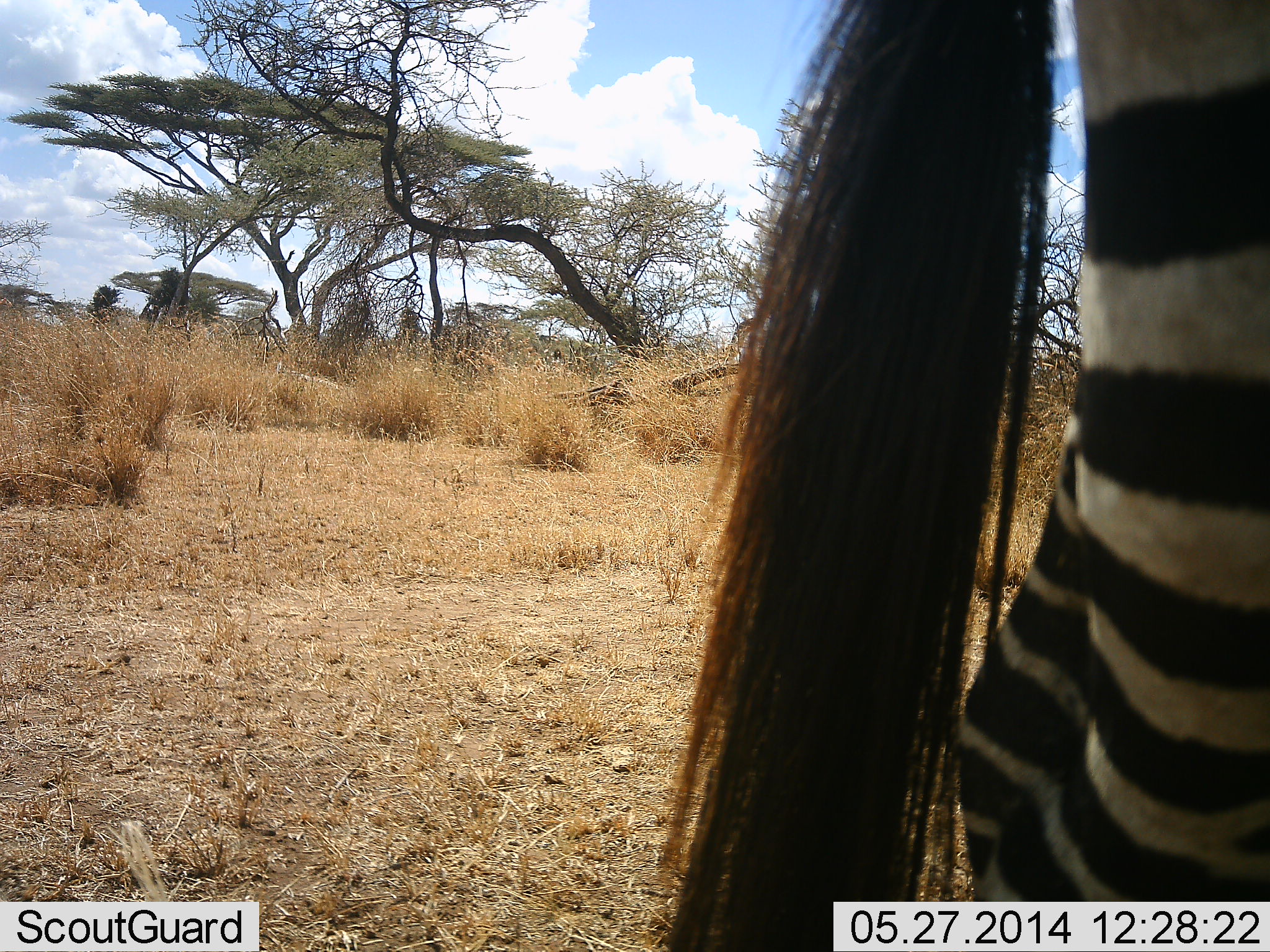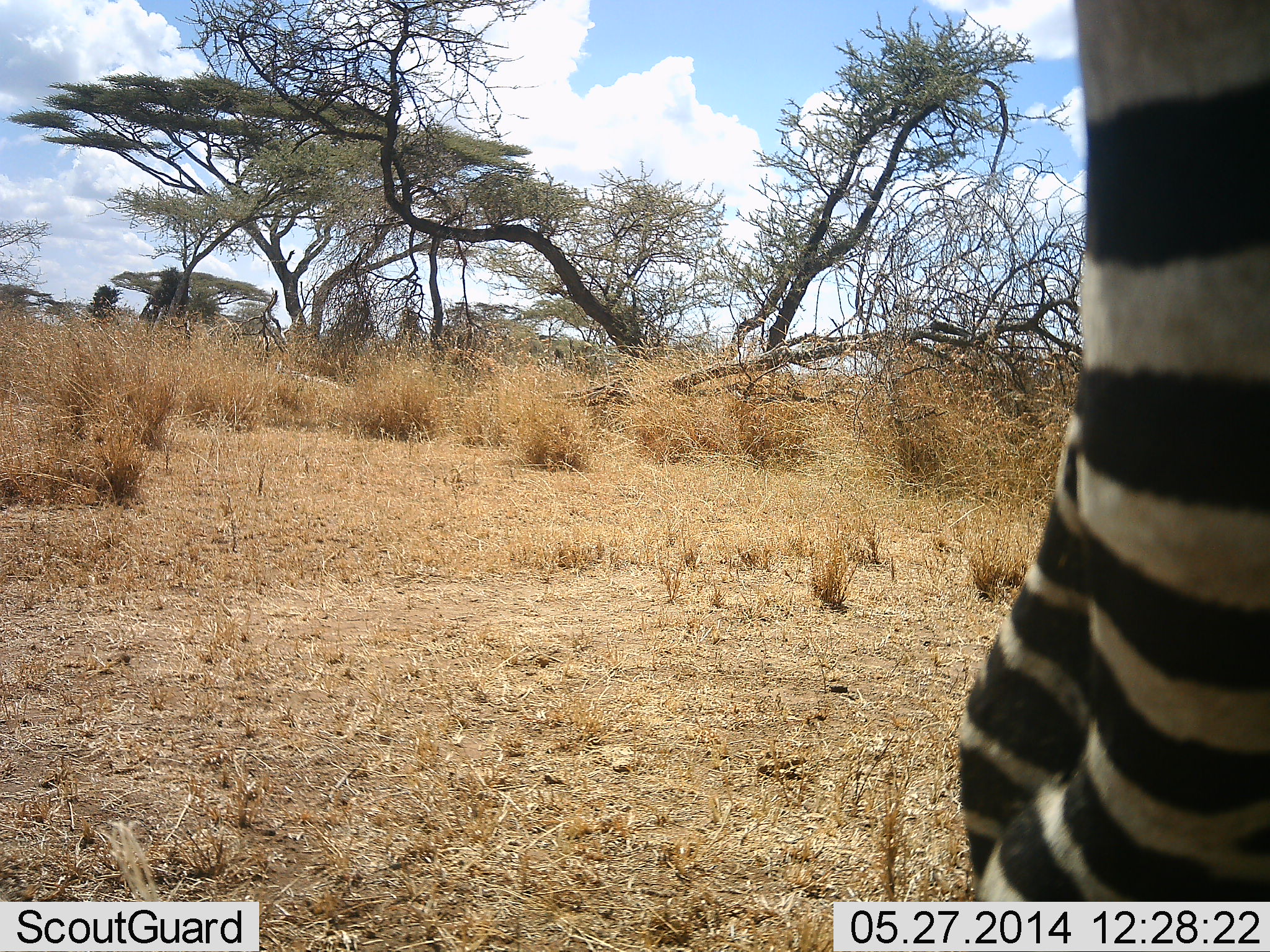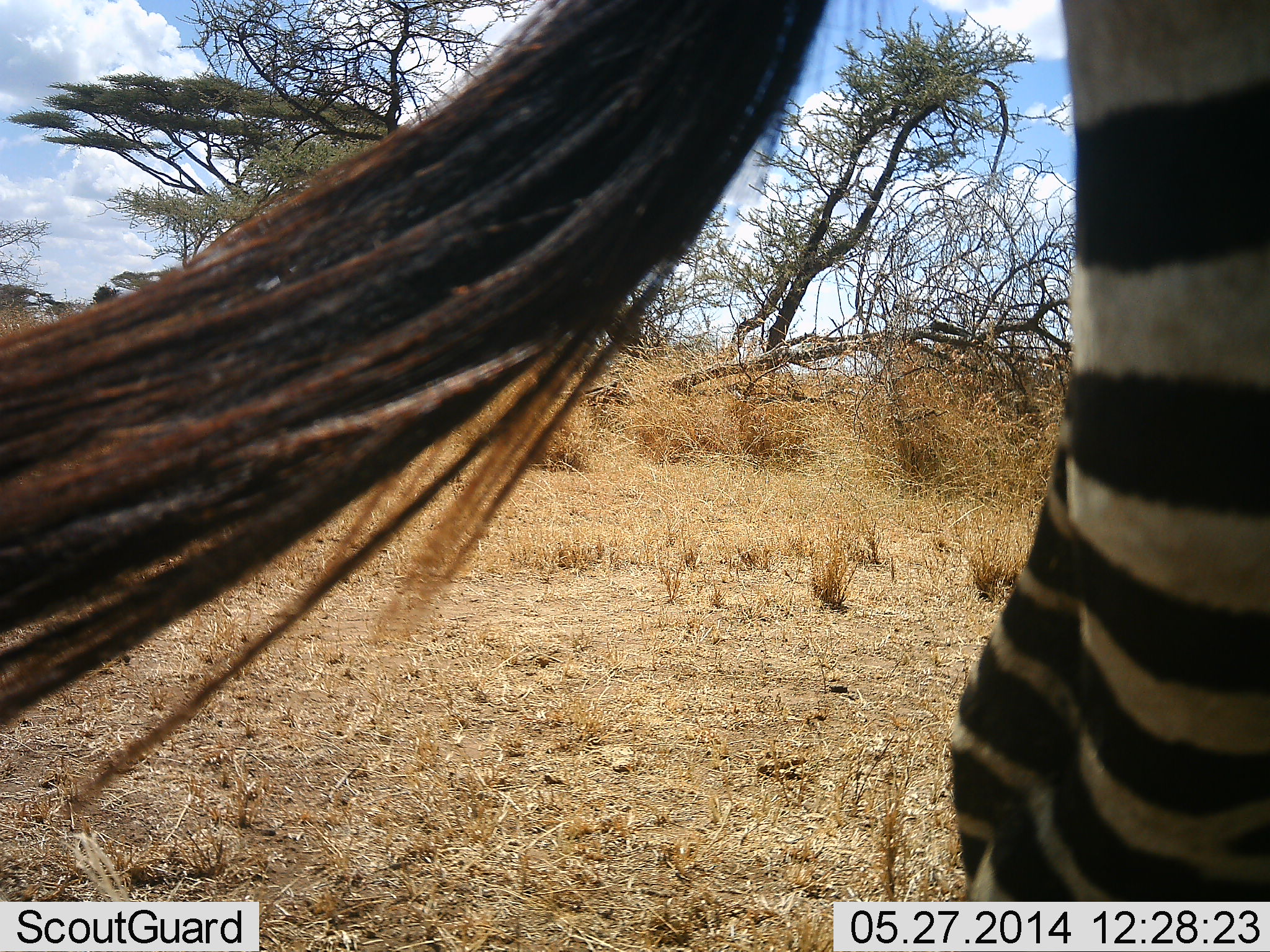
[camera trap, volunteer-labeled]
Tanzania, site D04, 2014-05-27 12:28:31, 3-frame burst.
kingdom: Animalia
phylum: Chordata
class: Mammalia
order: Perissodactyla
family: Equidae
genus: Equus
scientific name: Equus quagga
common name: plains zebra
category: zebra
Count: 1.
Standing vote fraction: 80%.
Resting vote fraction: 0%.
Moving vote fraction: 10%.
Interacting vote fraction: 0%.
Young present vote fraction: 0%.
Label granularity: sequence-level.